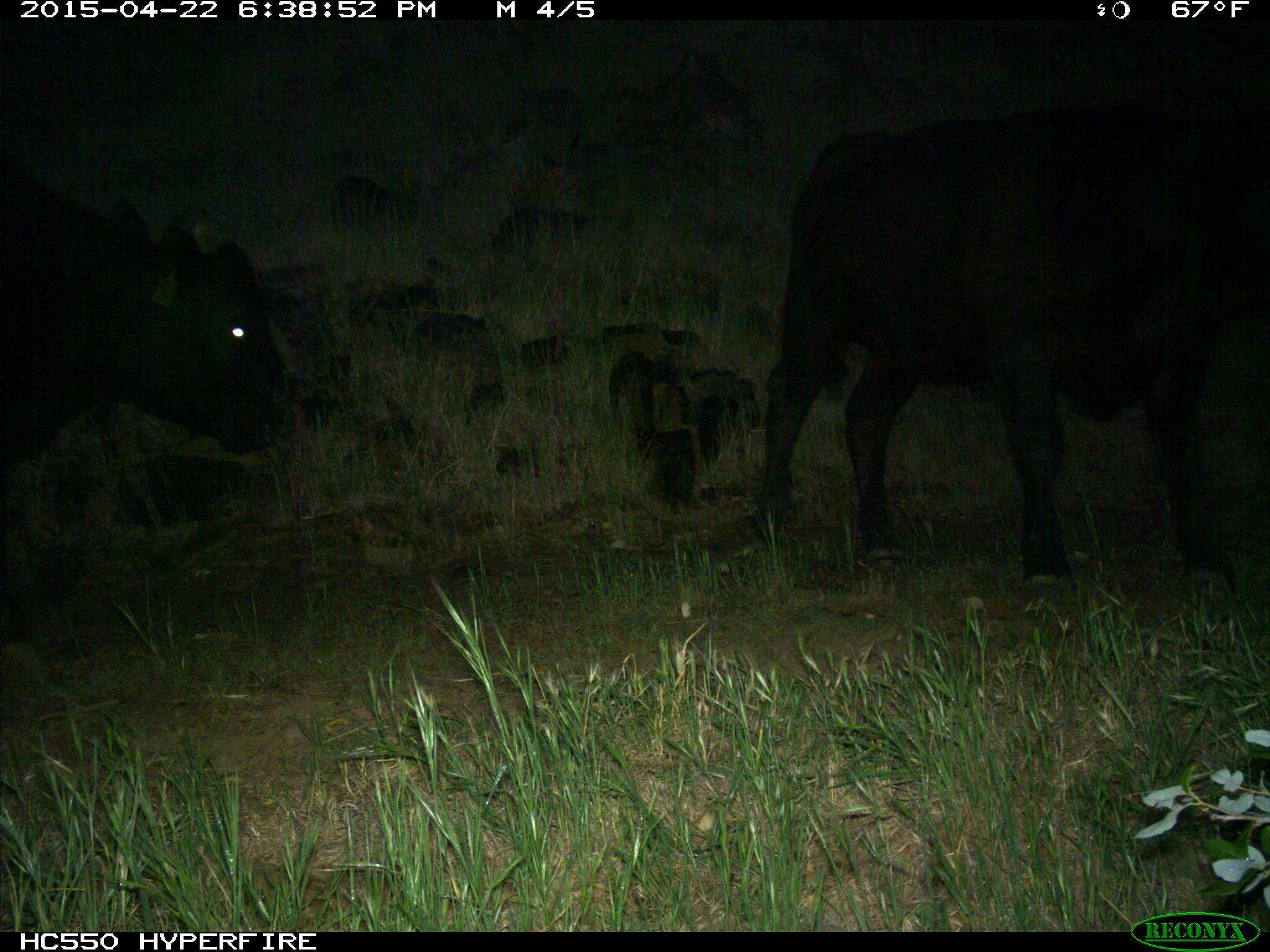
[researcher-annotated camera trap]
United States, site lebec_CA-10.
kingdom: Animalia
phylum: Chordata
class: Mammalia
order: Artiodactyla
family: Bovidae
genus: Bos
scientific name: Bos taurus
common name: domestic cow